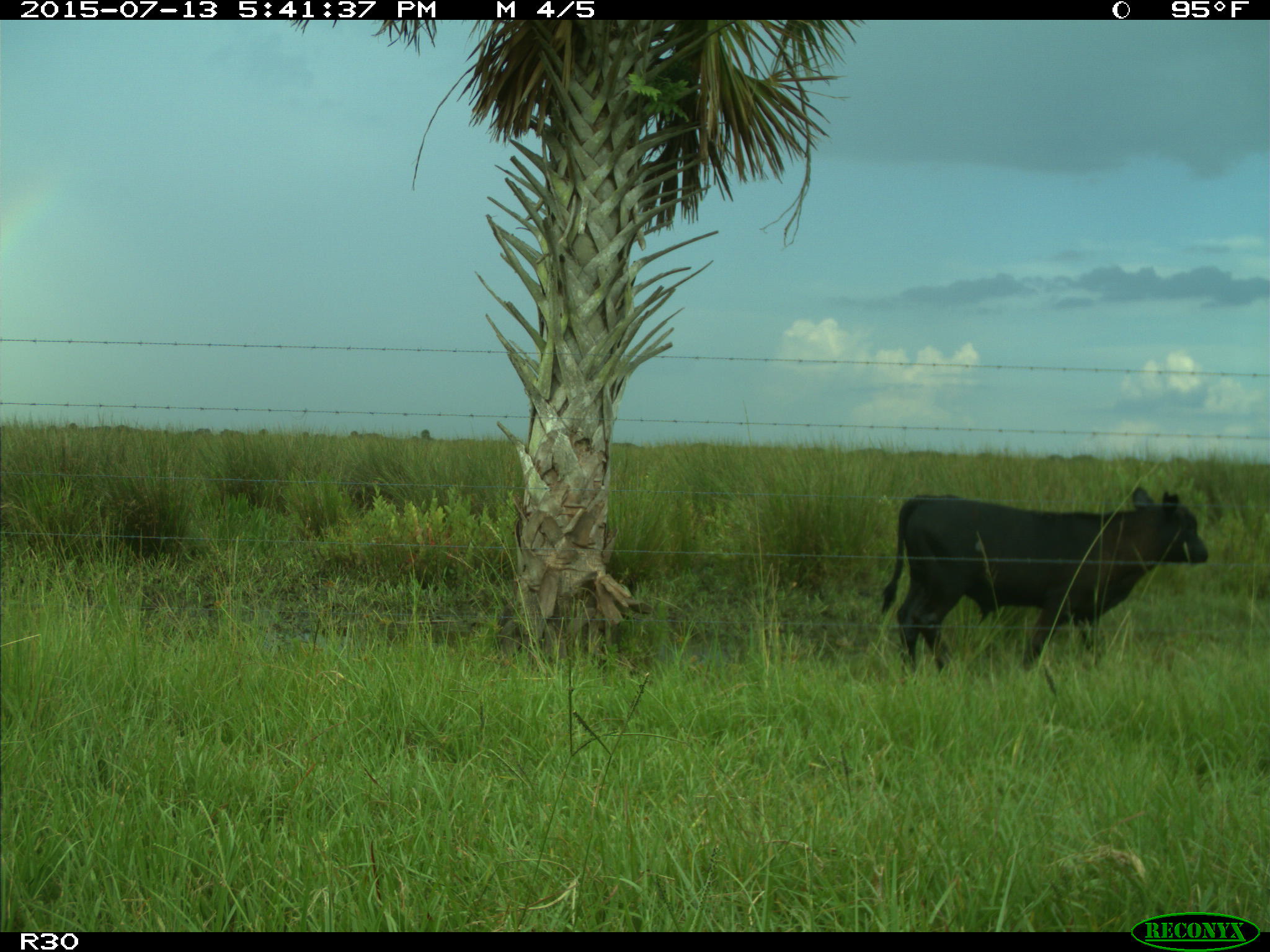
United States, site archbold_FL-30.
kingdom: Animalia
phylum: Chordata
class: Mammalia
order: Artiodactyla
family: Bovidae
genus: Bos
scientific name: Bos taurus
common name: domestic cow